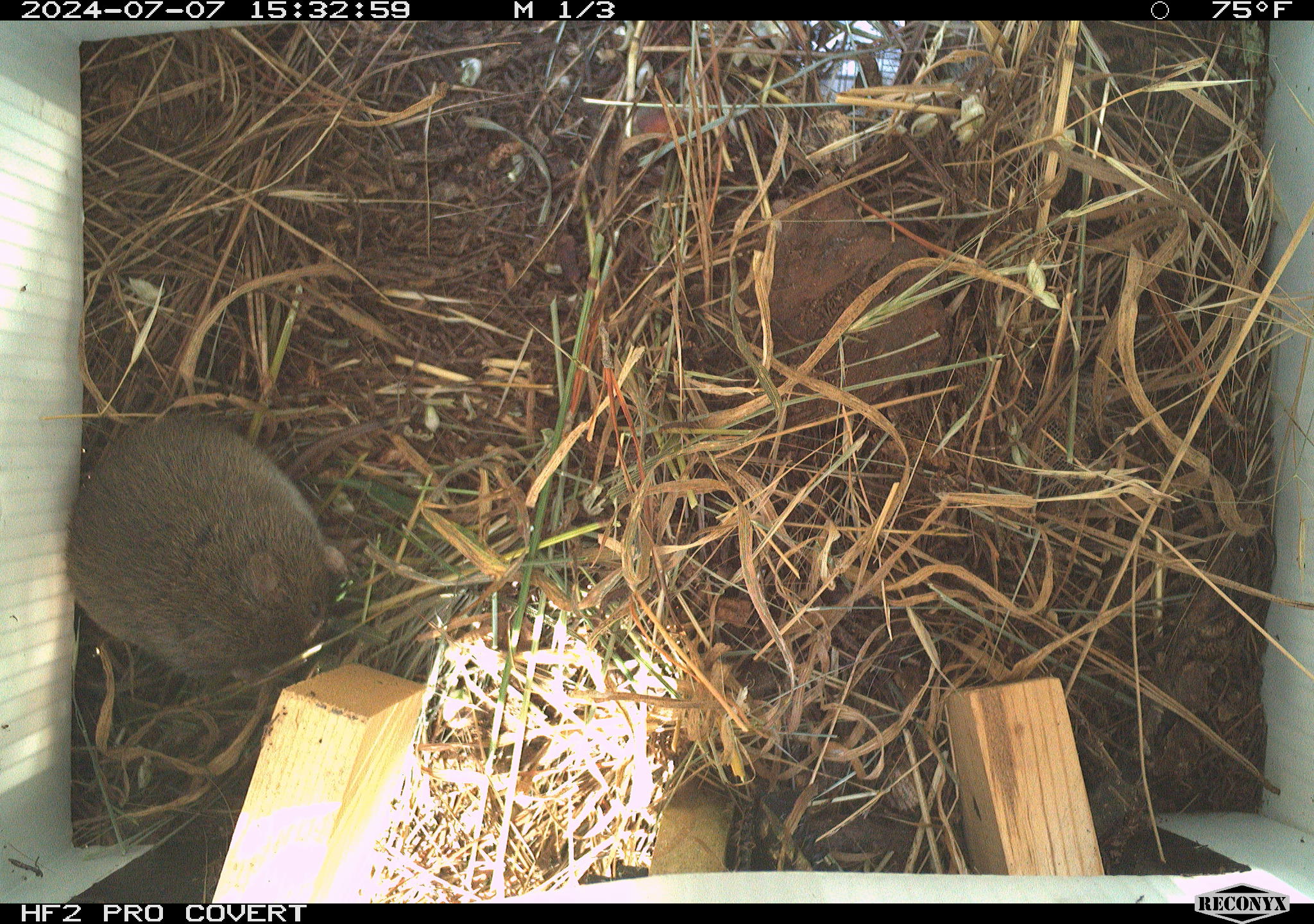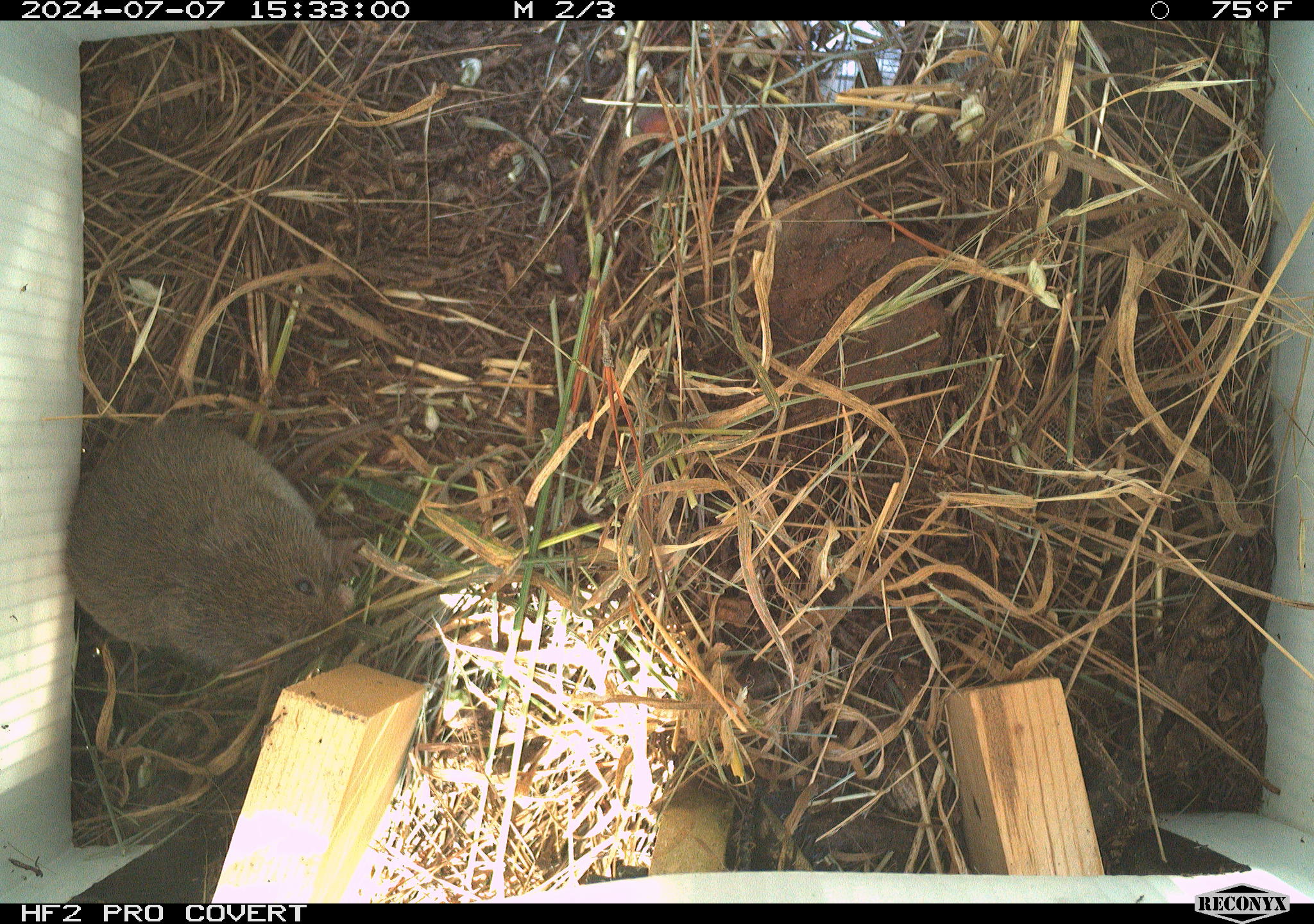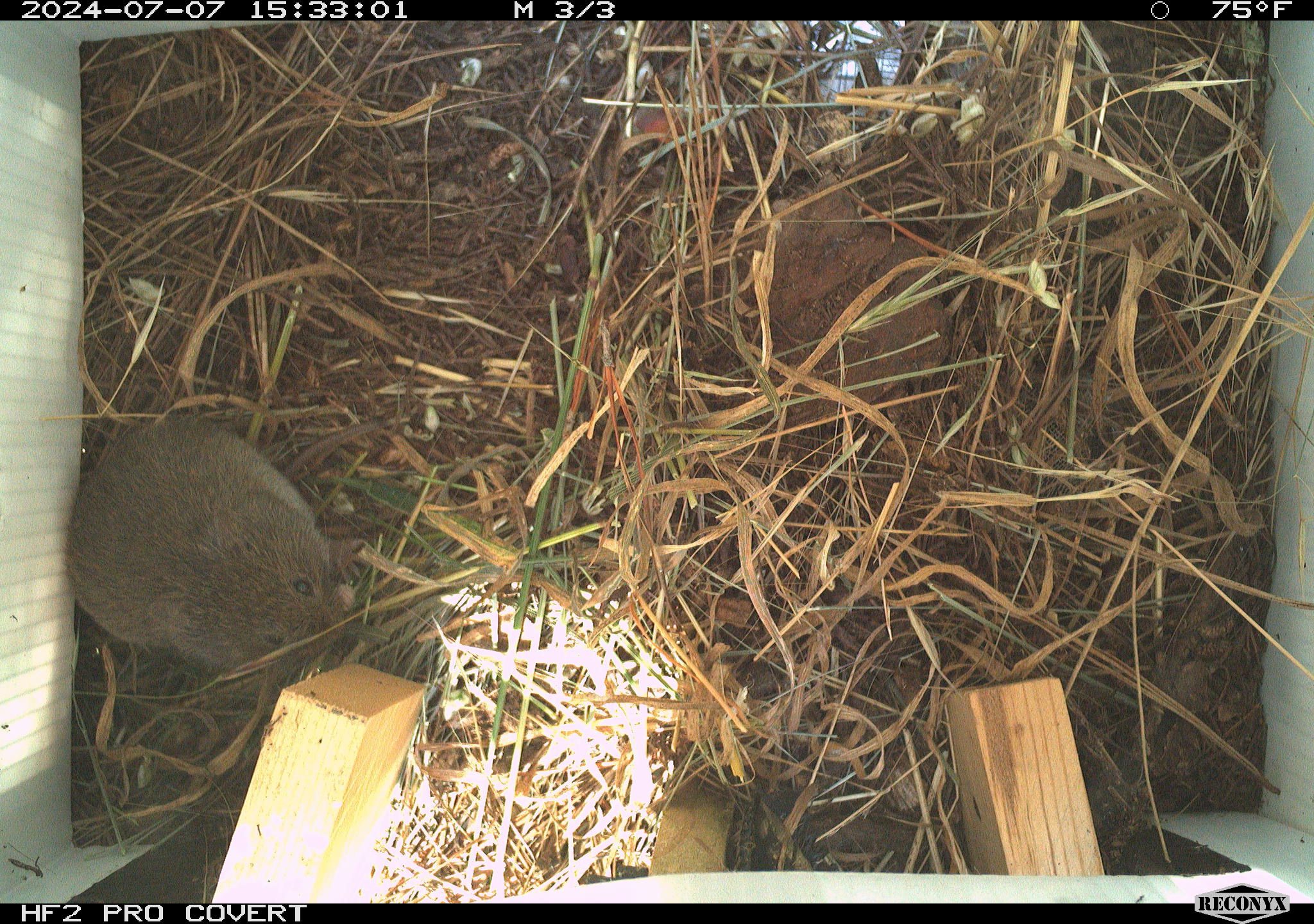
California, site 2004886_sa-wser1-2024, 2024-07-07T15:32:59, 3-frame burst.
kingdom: Animalia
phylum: Chordata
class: Mammalia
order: Rodentia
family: Cricetidae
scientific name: Arvicolinae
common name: voles, lemmings, and muskrats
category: arvicolinae subfamily